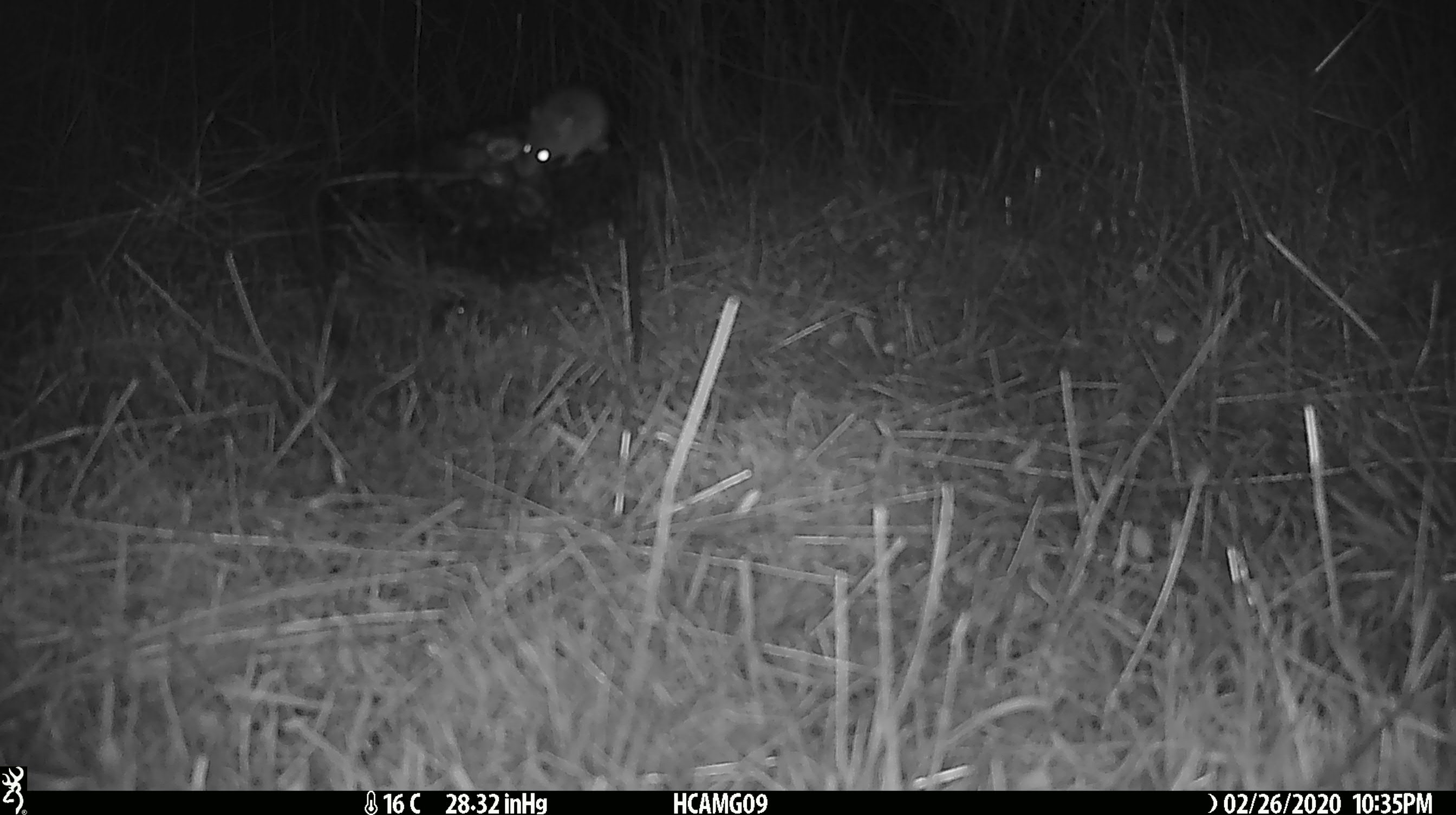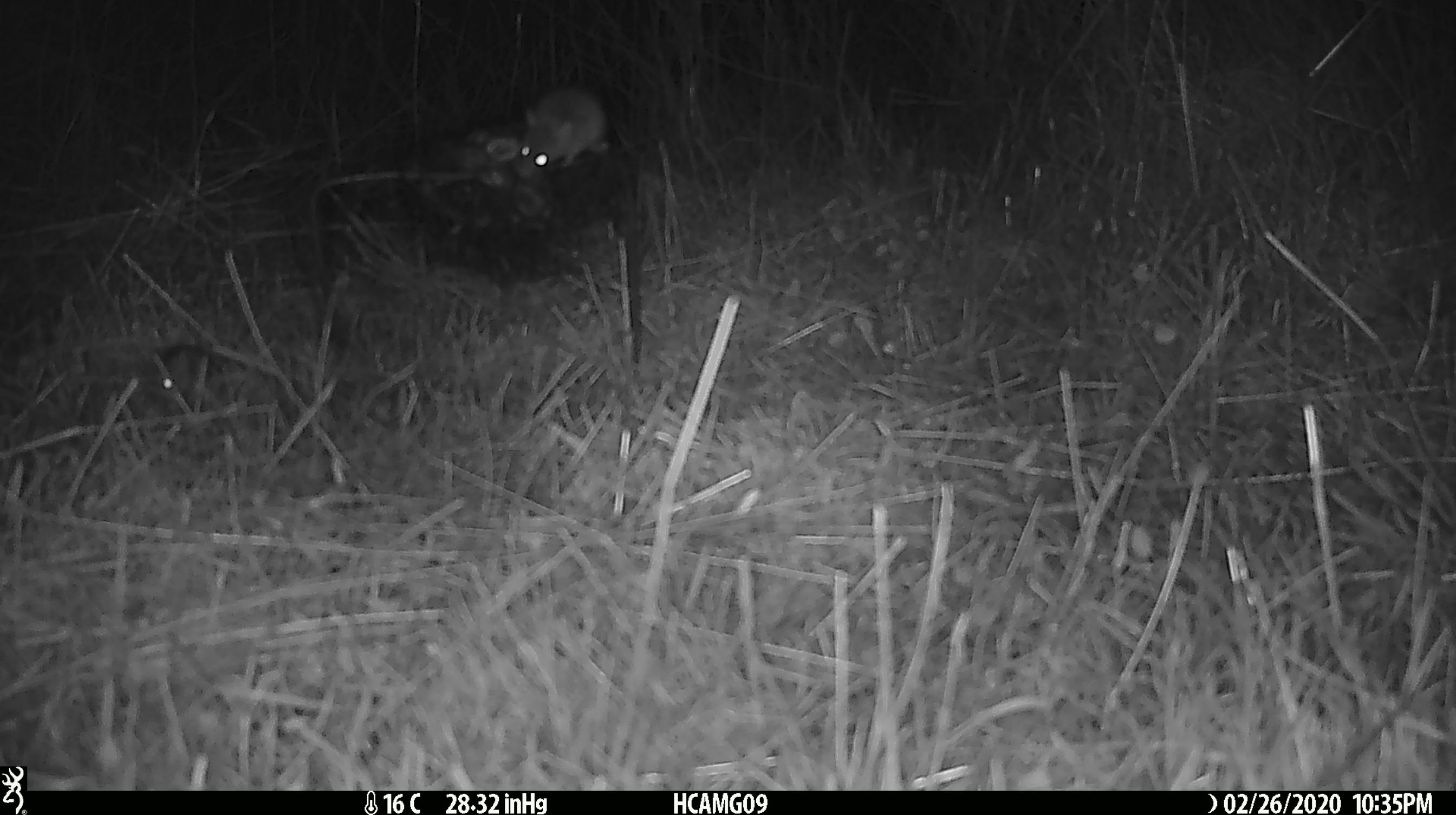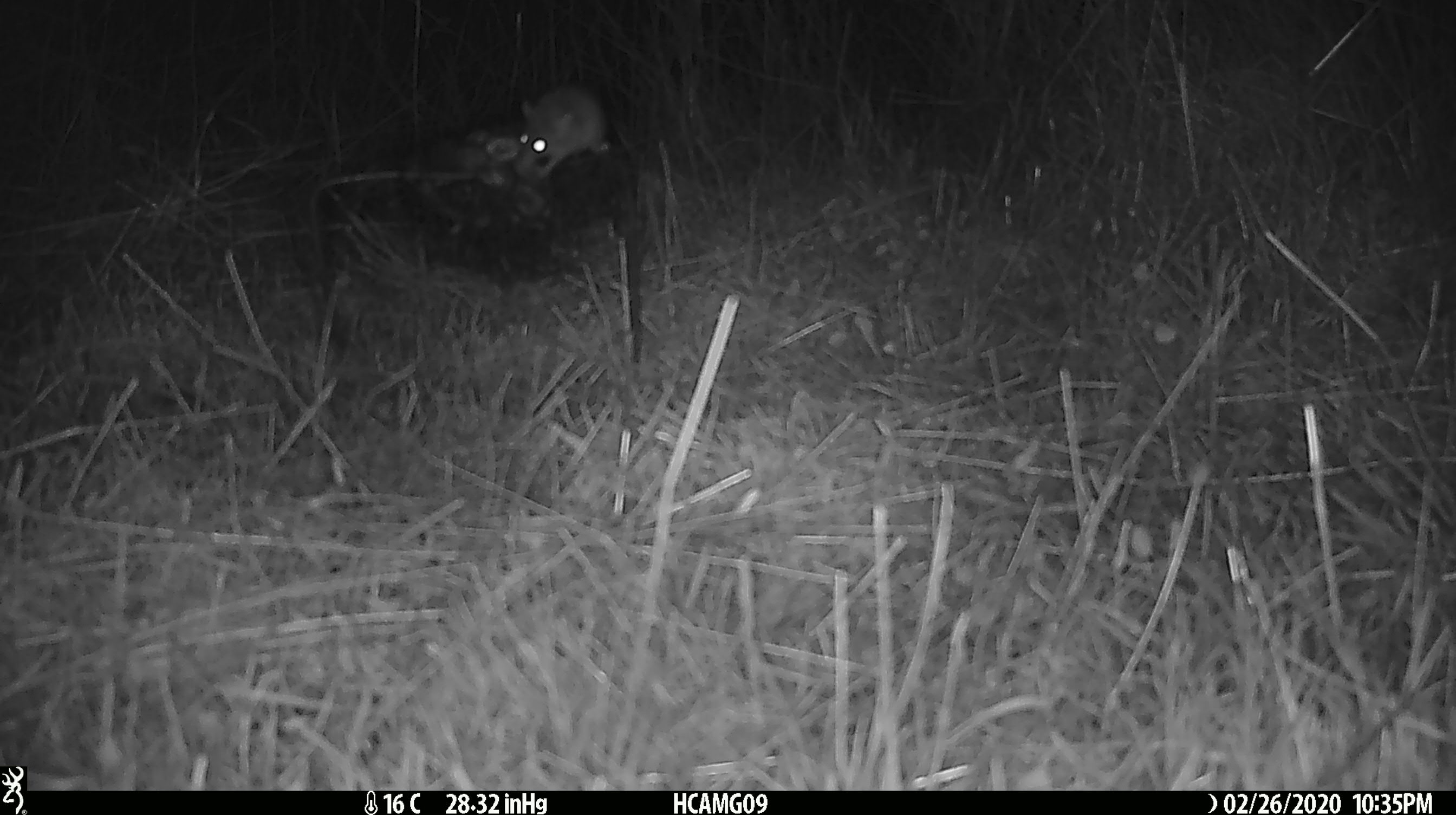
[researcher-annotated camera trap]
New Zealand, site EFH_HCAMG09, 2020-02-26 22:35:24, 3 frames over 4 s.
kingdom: Animalia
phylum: Chordata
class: Mammalia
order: Rodentia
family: Muridae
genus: Mus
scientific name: Mus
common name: mouse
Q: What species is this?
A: Mouse (Mus).